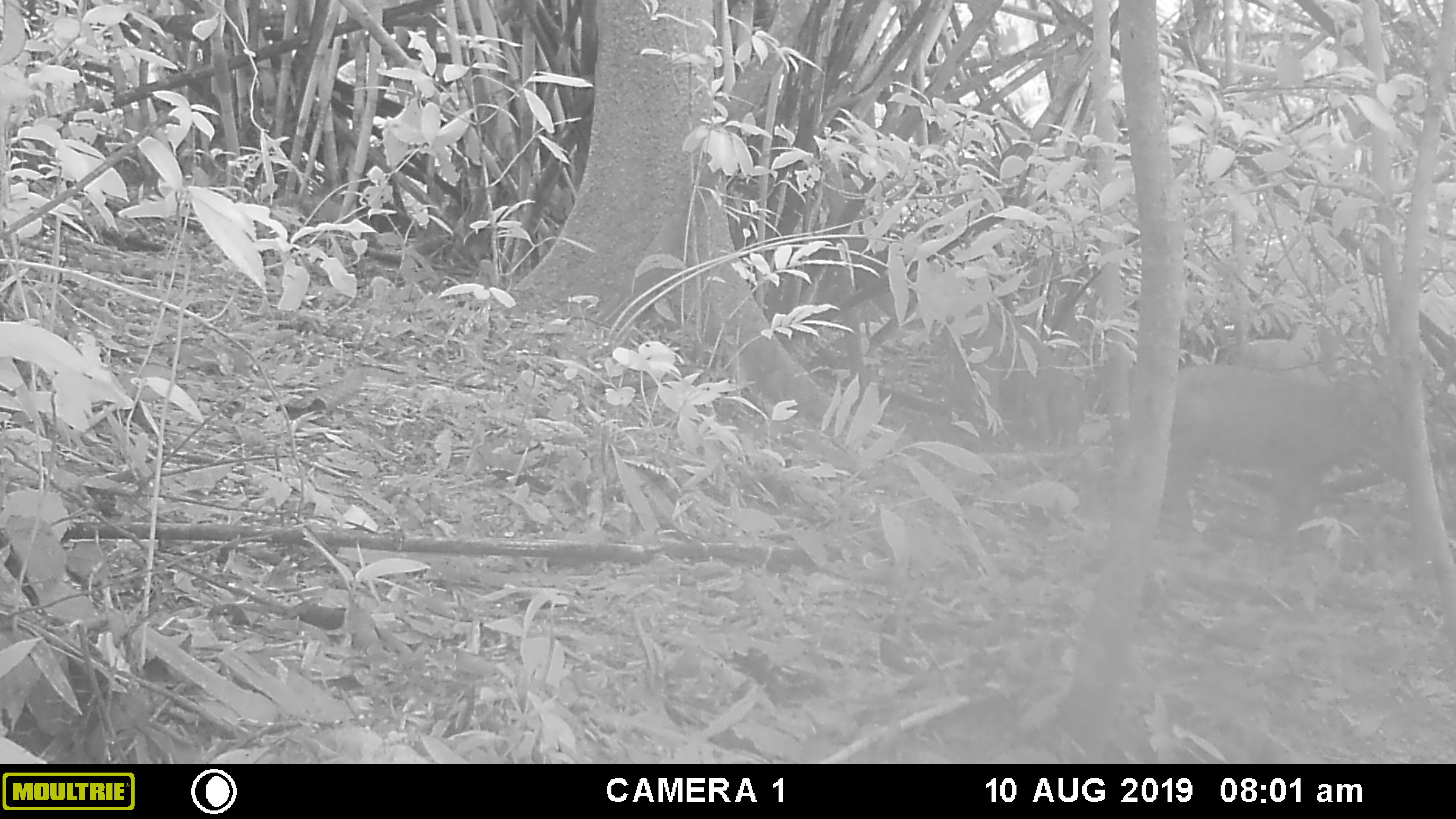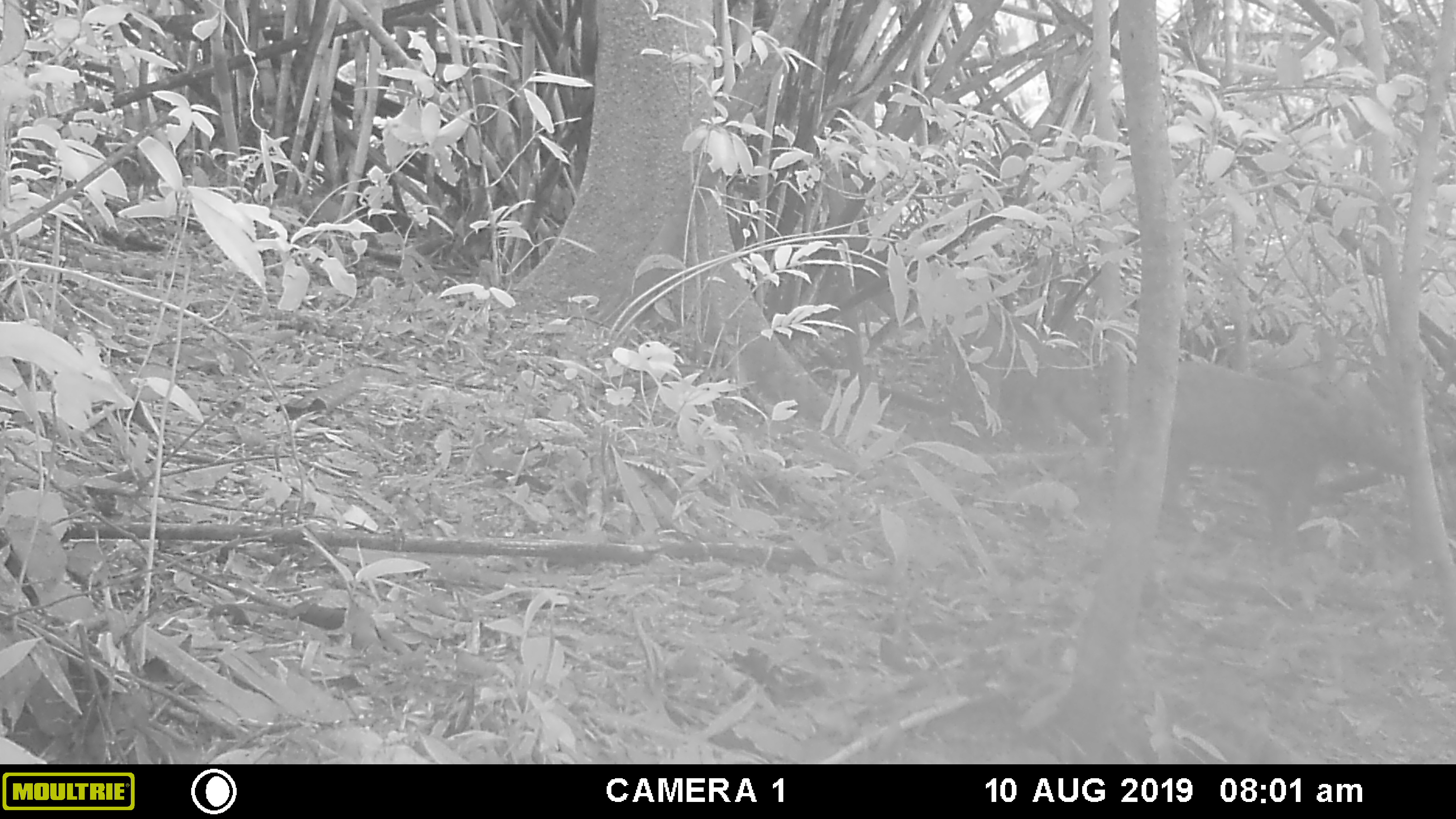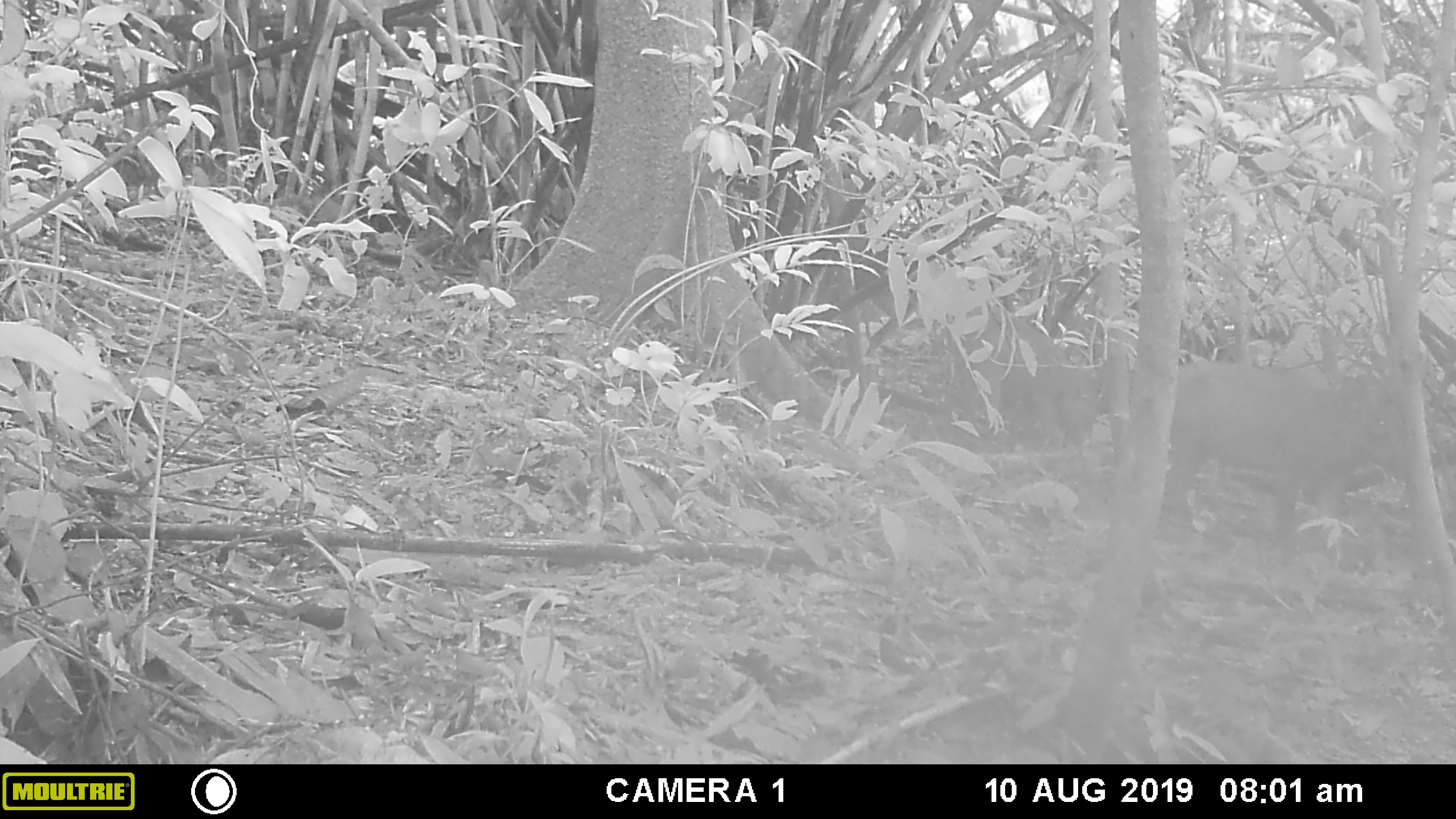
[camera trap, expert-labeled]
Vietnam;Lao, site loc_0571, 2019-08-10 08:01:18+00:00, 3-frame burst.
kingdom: Animalia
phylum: Chordata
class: Mammalia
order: Artiodactyla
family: Suidae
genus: Sus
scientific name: Sus scrofa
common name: eurasian wild pig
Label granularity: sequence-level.